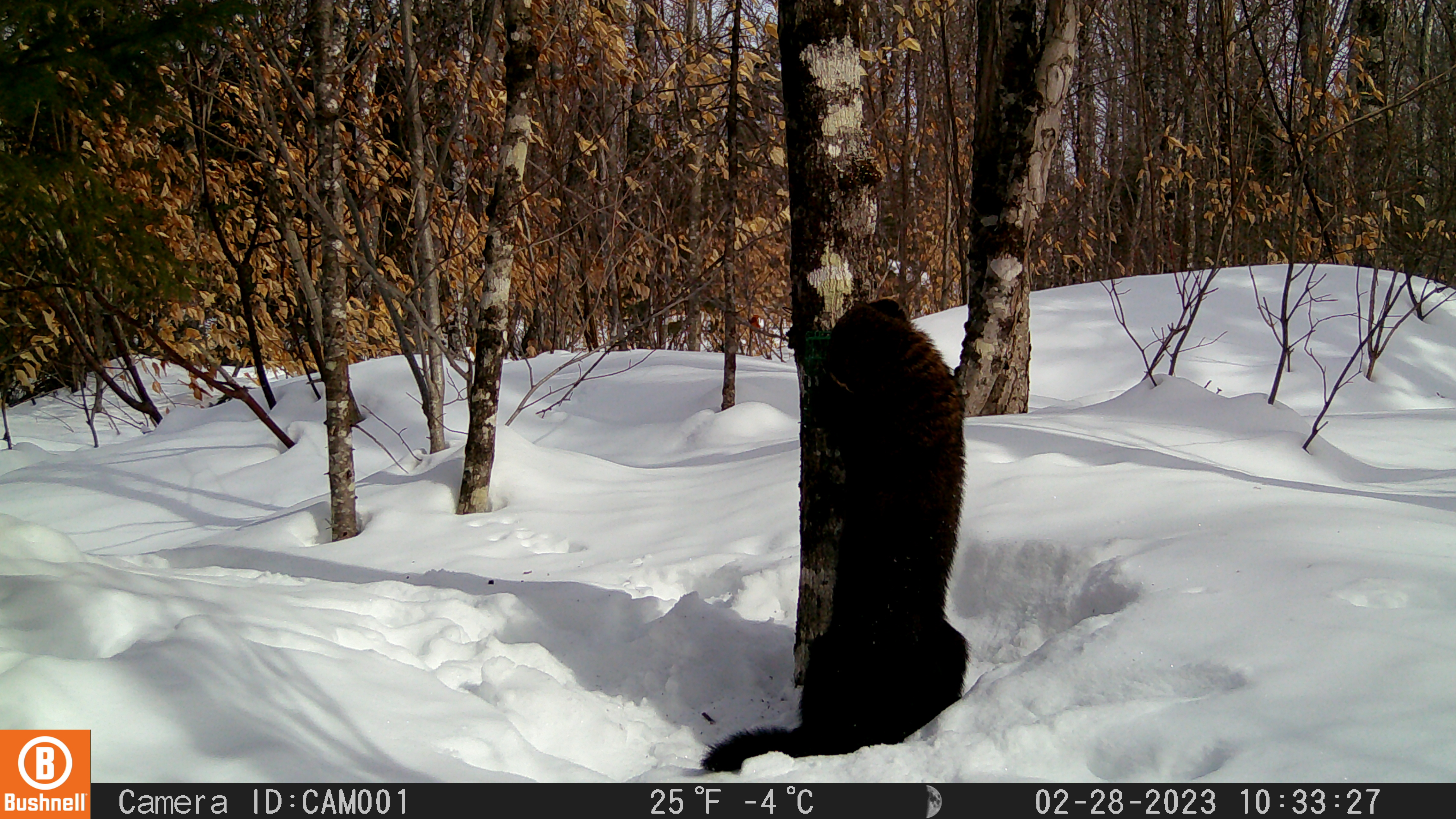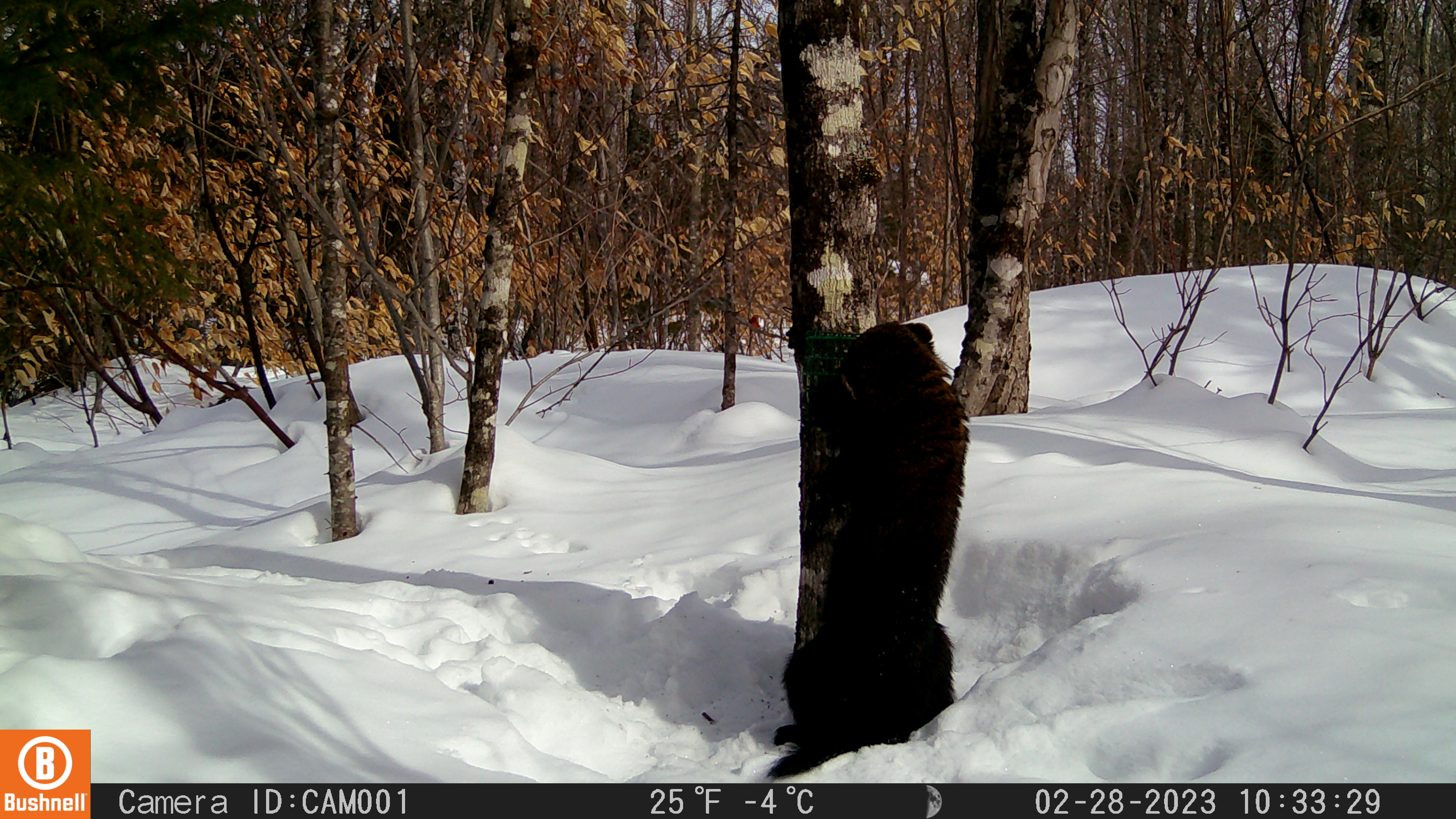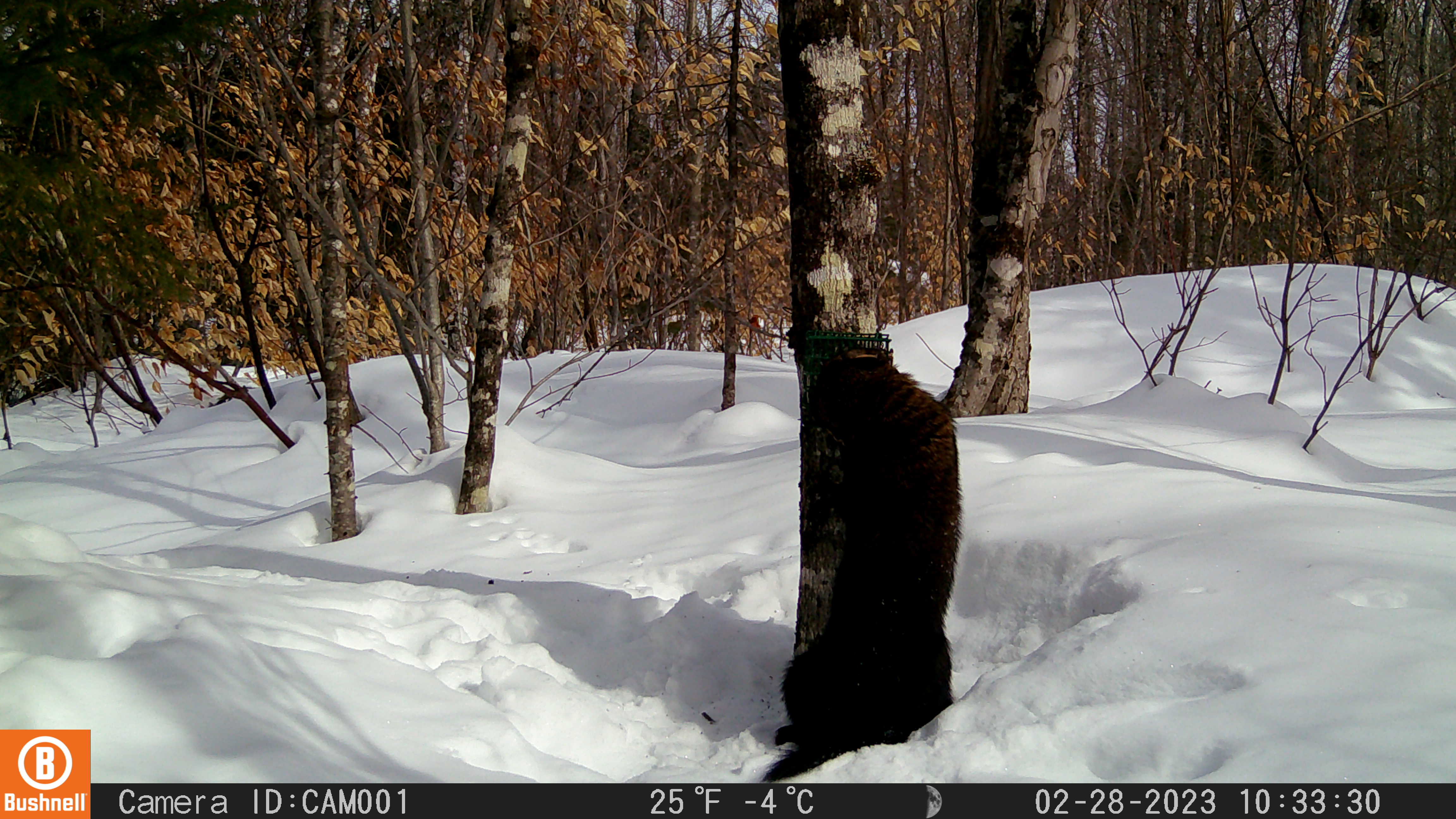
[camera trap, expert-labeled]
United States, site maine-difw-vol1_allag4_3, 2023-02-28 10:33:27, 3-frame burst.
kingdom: Animalia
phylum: Chordata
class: Mammalia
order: Carnivora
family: Mustelidae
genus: Pekania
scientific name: Pekania pennanti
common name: fisher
Fisher (Pekania pennanti).